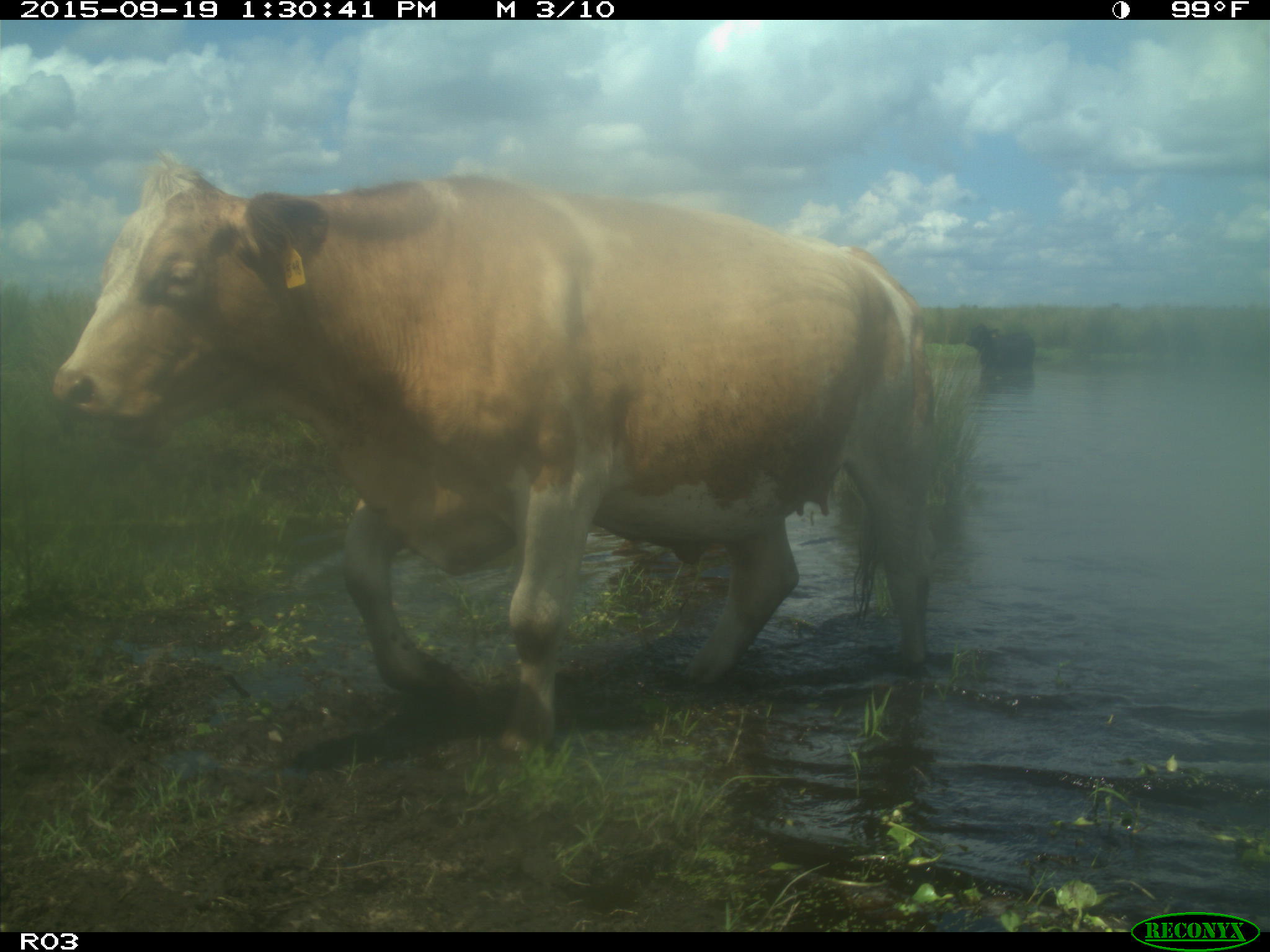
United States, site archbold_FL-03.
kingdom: Animalia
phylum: Chordata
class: Mammalia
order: Artiodactyla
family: Bovidae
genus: Bos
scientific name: Bos taurus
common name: domestic cow